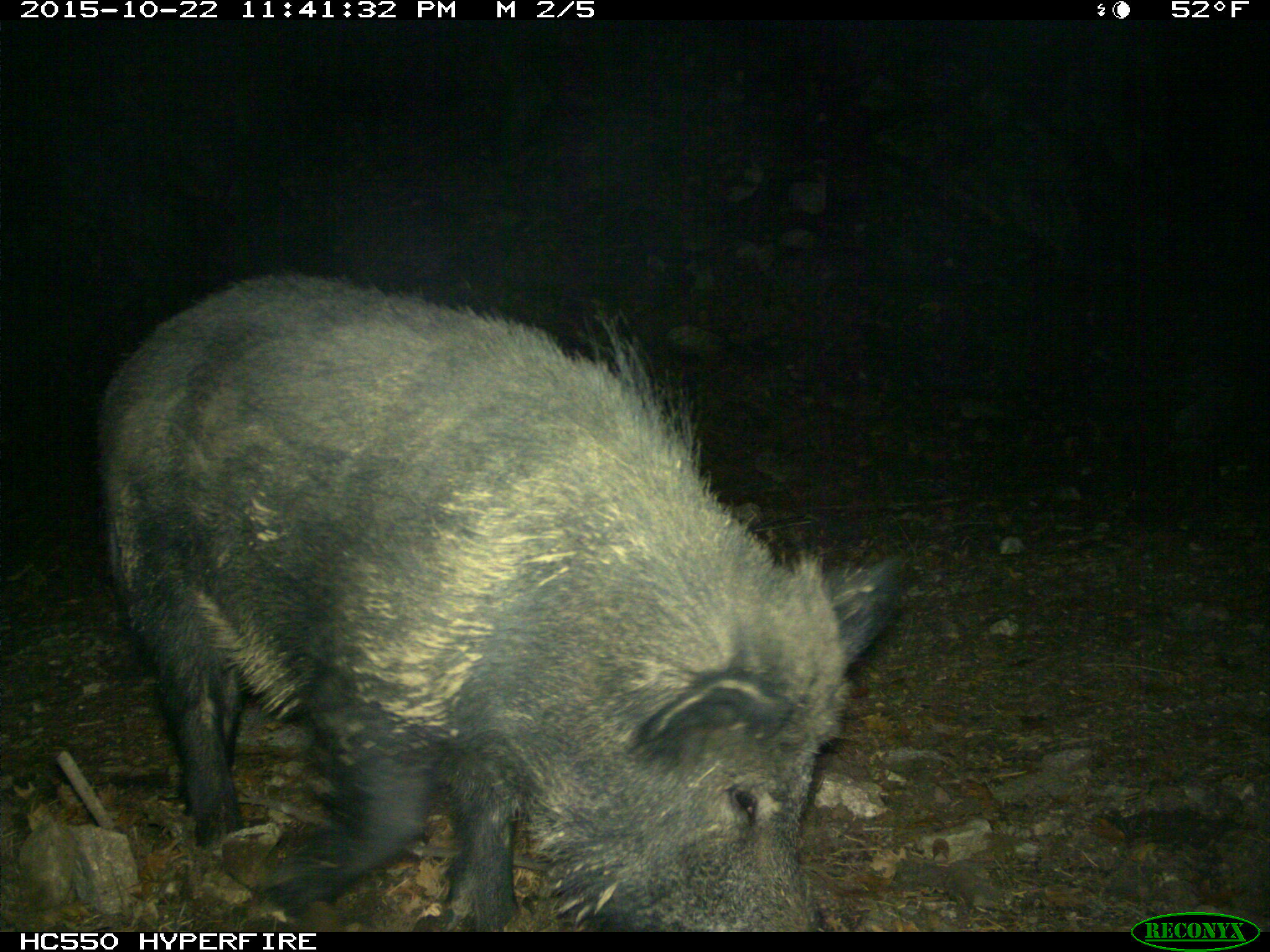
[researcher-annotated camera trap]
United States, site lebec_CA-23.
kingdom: Animalia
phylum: Chordata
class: Mammalia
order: Artiodactyla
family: Suidae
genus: Sus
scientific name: Sus scrofa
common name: wild boar